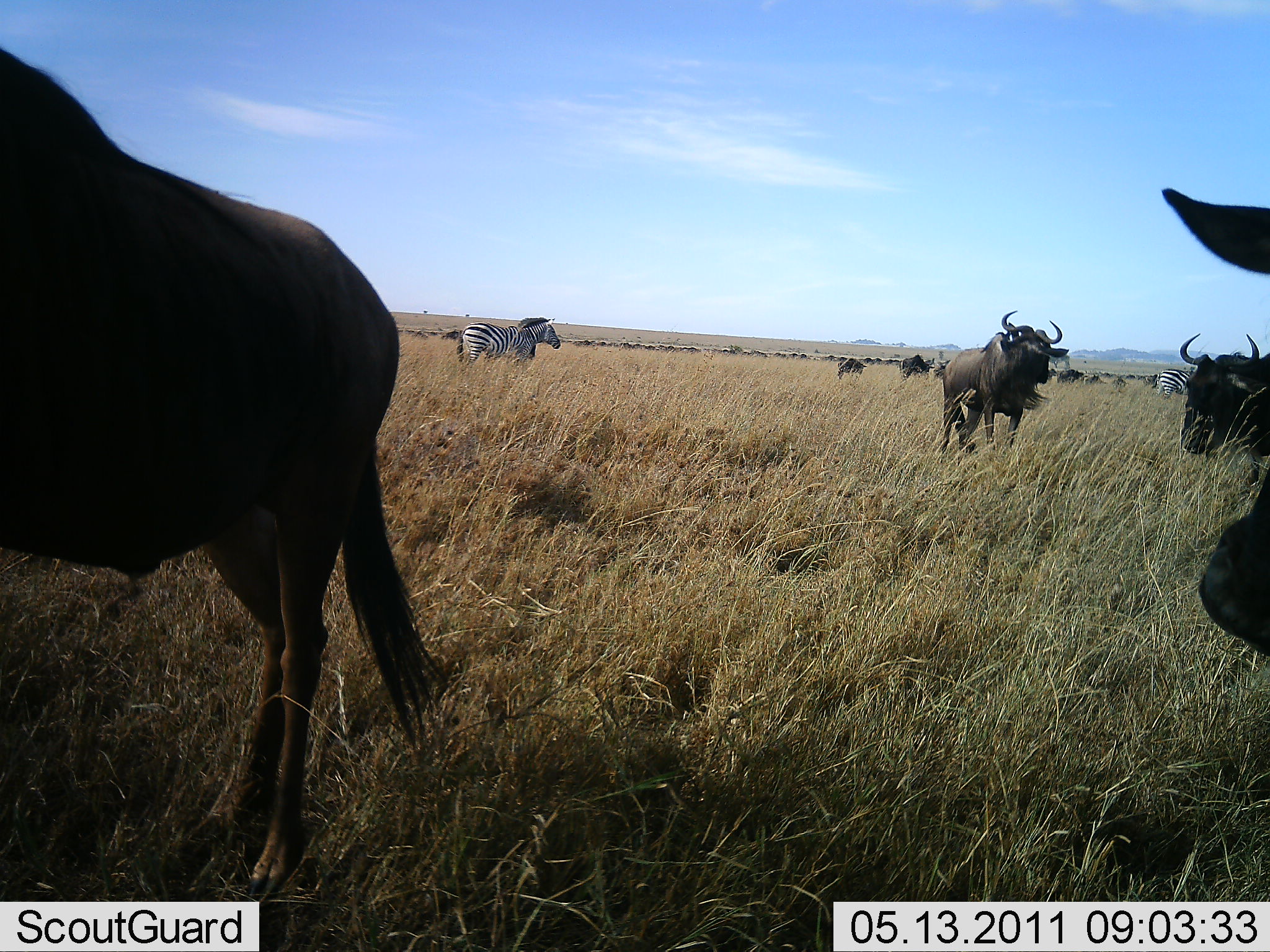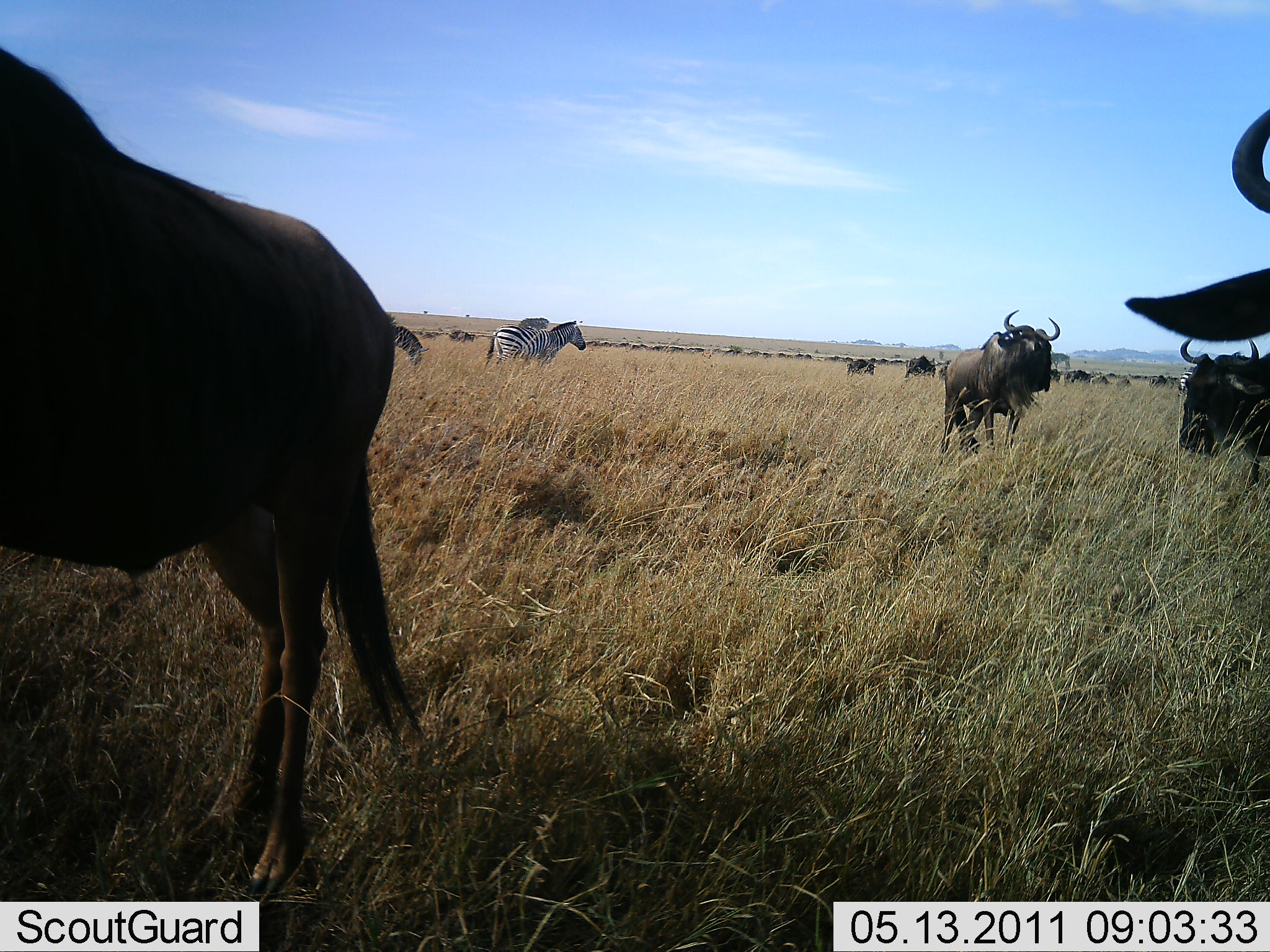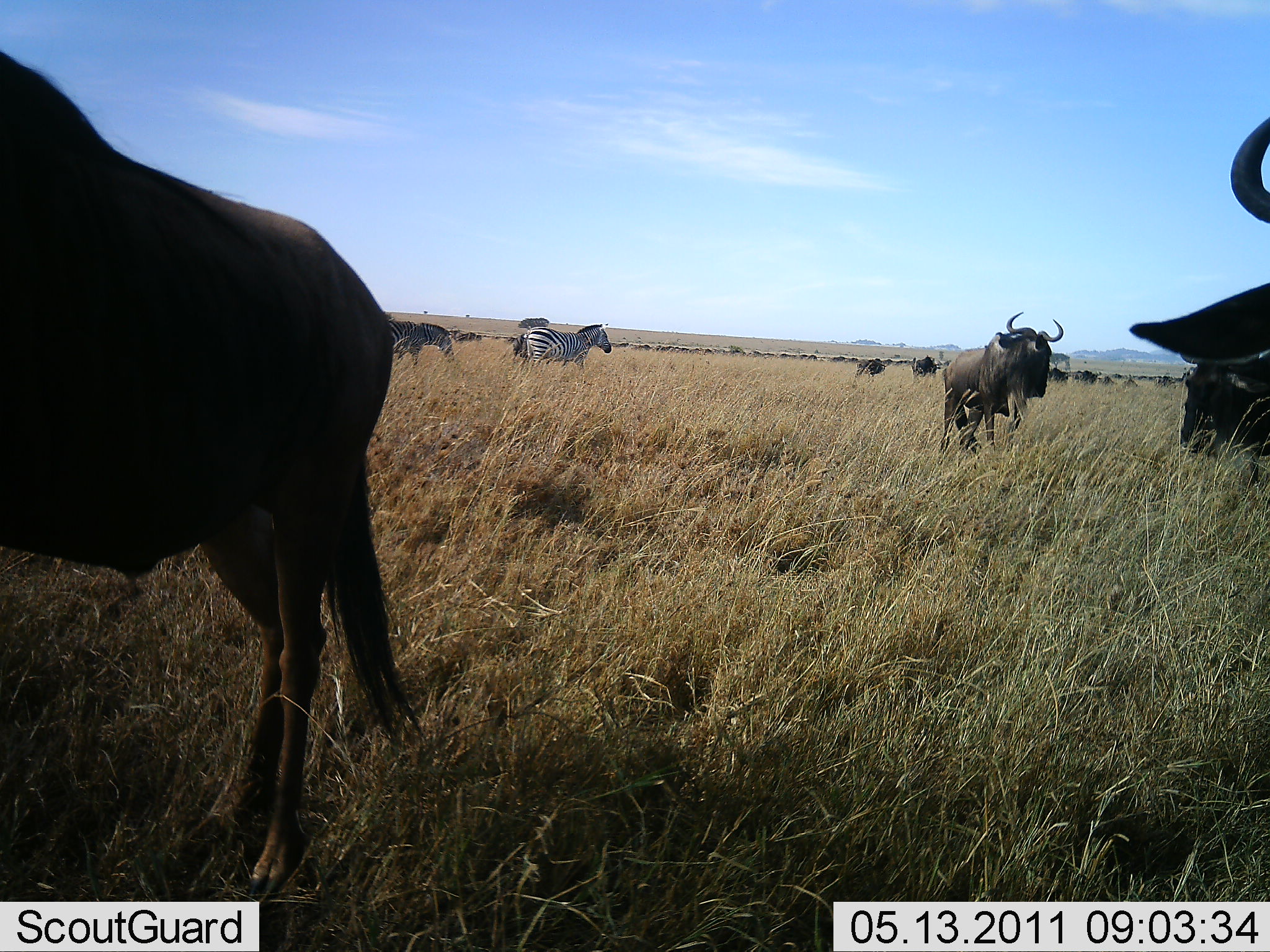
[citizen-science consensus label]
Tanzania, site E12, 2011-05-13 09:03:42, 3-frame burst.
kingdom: Animalia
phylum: Chordata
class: Mammalia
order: Artiodactyla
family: Bovidae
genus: Connochaetes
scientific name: Connochaetes taurinus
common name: blue wildebeest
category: wildebeest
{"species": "wildebeest (blue wildebeest) (Connochaetes taurinus)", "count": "11-50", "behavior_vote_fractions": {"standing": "80%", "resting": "0%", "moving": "60%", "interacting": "0%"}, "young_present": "0%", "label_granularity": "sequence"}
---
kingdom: Animalia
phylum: Chordata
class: Mammalia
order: Perissodactyla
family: Equidae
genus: Equus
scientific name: Equus quagga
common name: plains zebra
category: zebra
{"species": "zebra (plains zebra) (Equus quagga)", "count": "2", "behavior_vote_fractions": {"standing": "40%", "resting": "0%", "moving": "80%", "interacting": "0%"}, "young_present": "0%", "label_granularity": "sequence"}